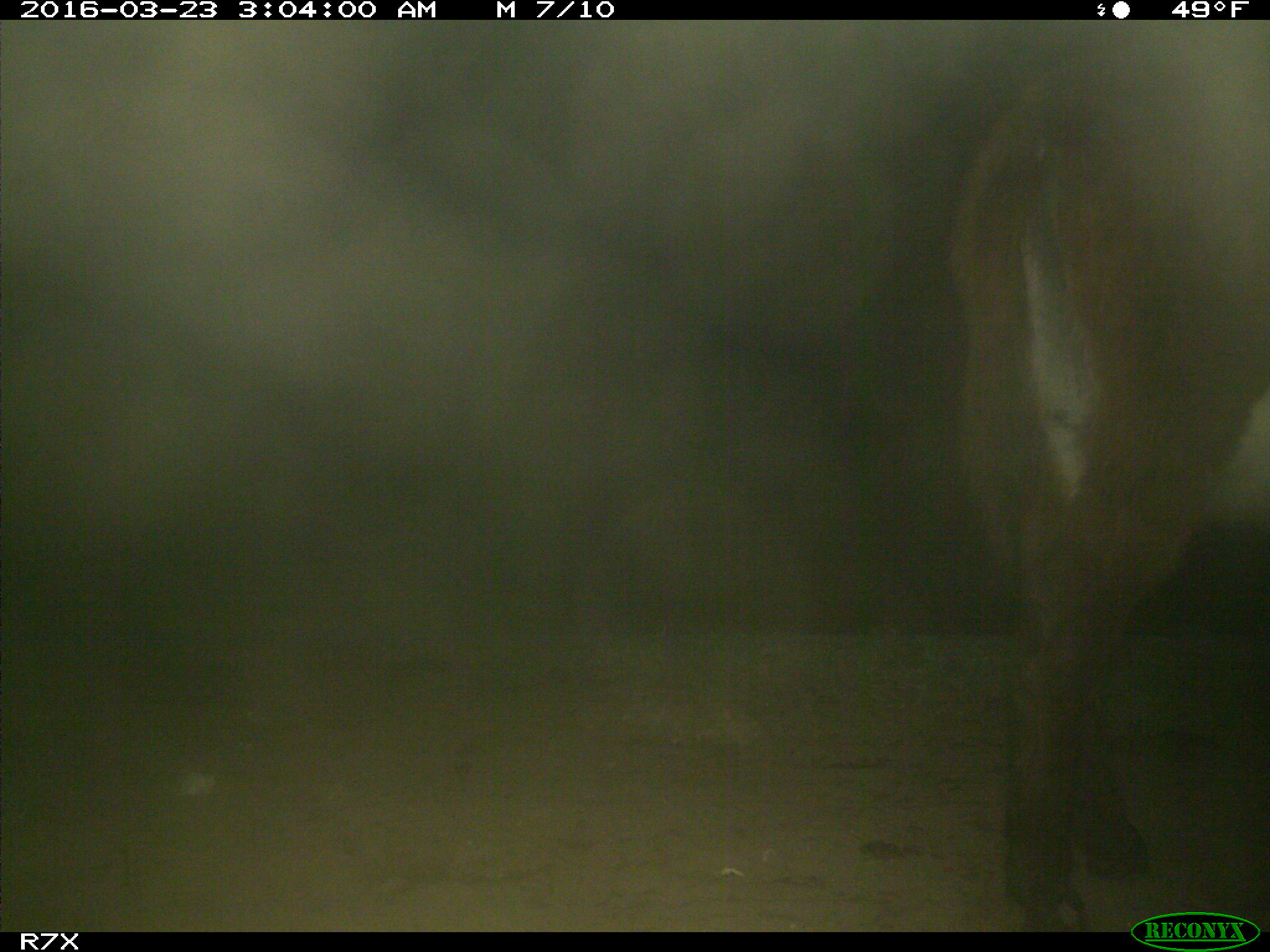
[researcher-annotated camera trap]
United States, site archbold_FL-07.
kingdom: Animalia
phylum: Chordata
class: Mammalia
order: Perissodactyla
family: Equidae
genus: Equus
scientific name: Equus africanus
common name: african wild ass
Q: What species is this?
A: Equus africanus (african wild ass).